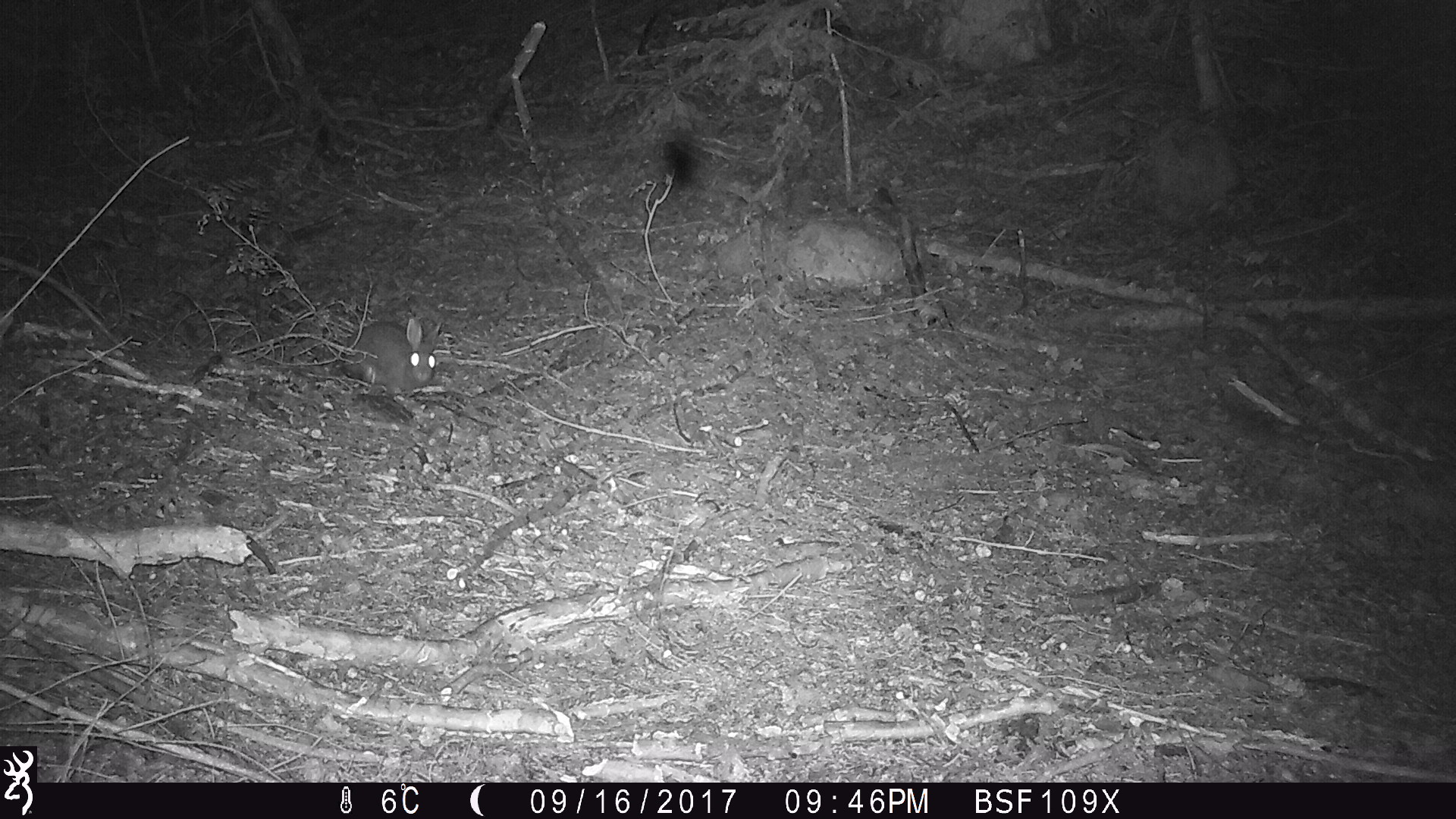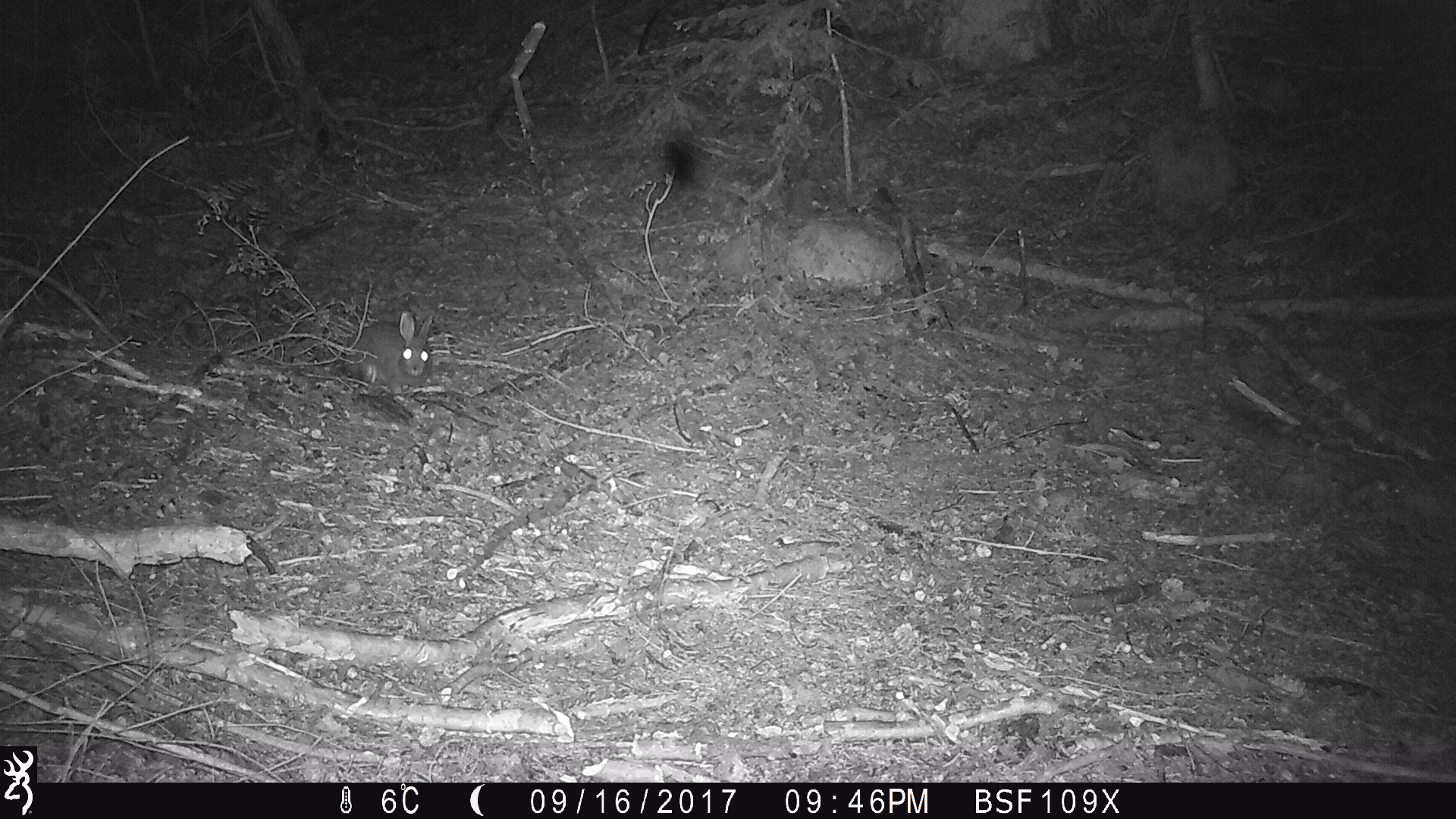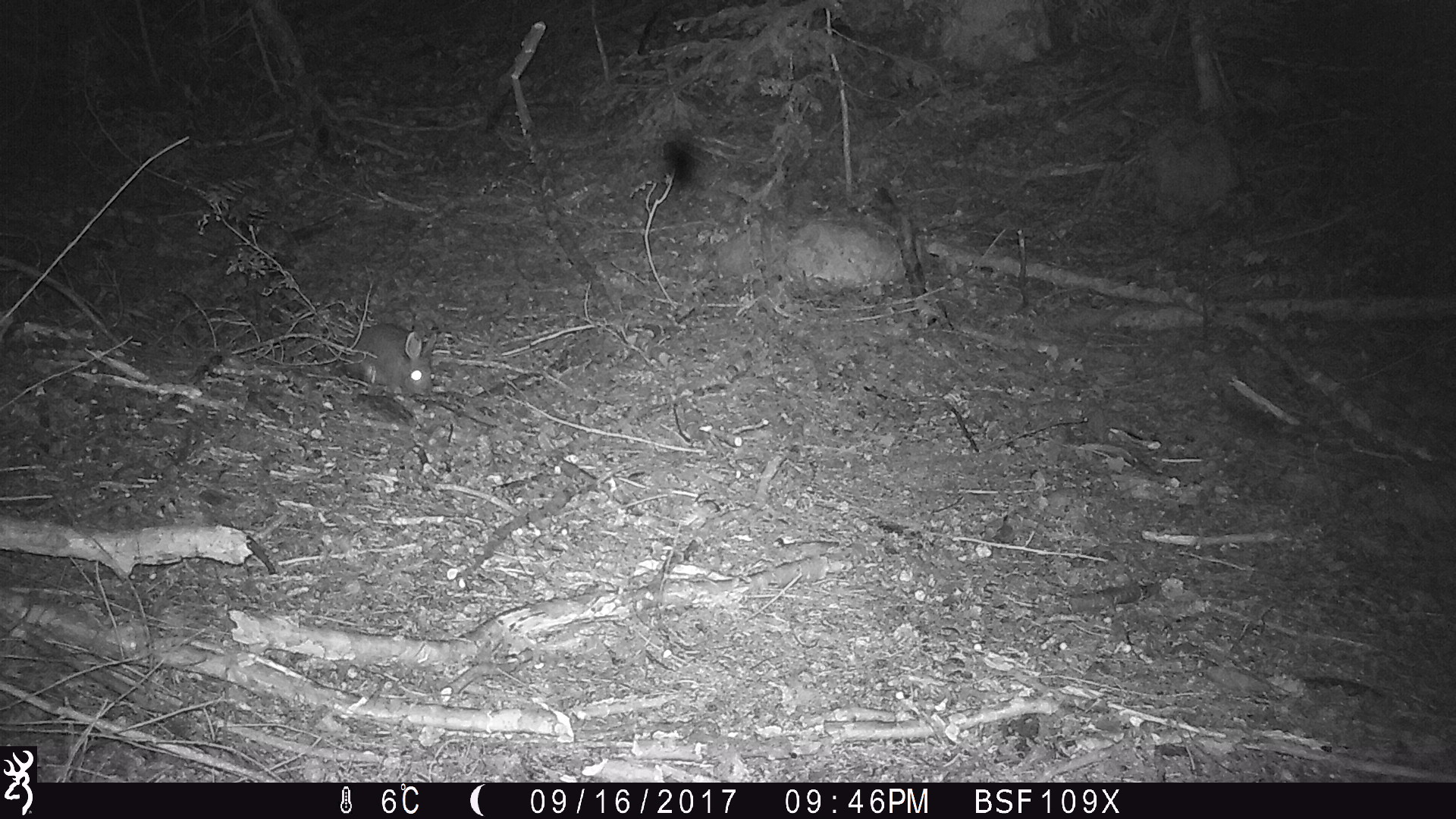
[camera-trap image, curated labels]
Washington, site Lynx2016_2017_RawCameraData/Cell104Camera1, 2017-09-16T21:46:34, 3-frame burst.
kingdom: Animalia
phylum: Chordata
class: Mammalia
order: Lagomorpha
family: Leporidae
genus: Lepus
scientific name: Lepus americanus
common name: snowshoe hare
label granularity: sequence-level